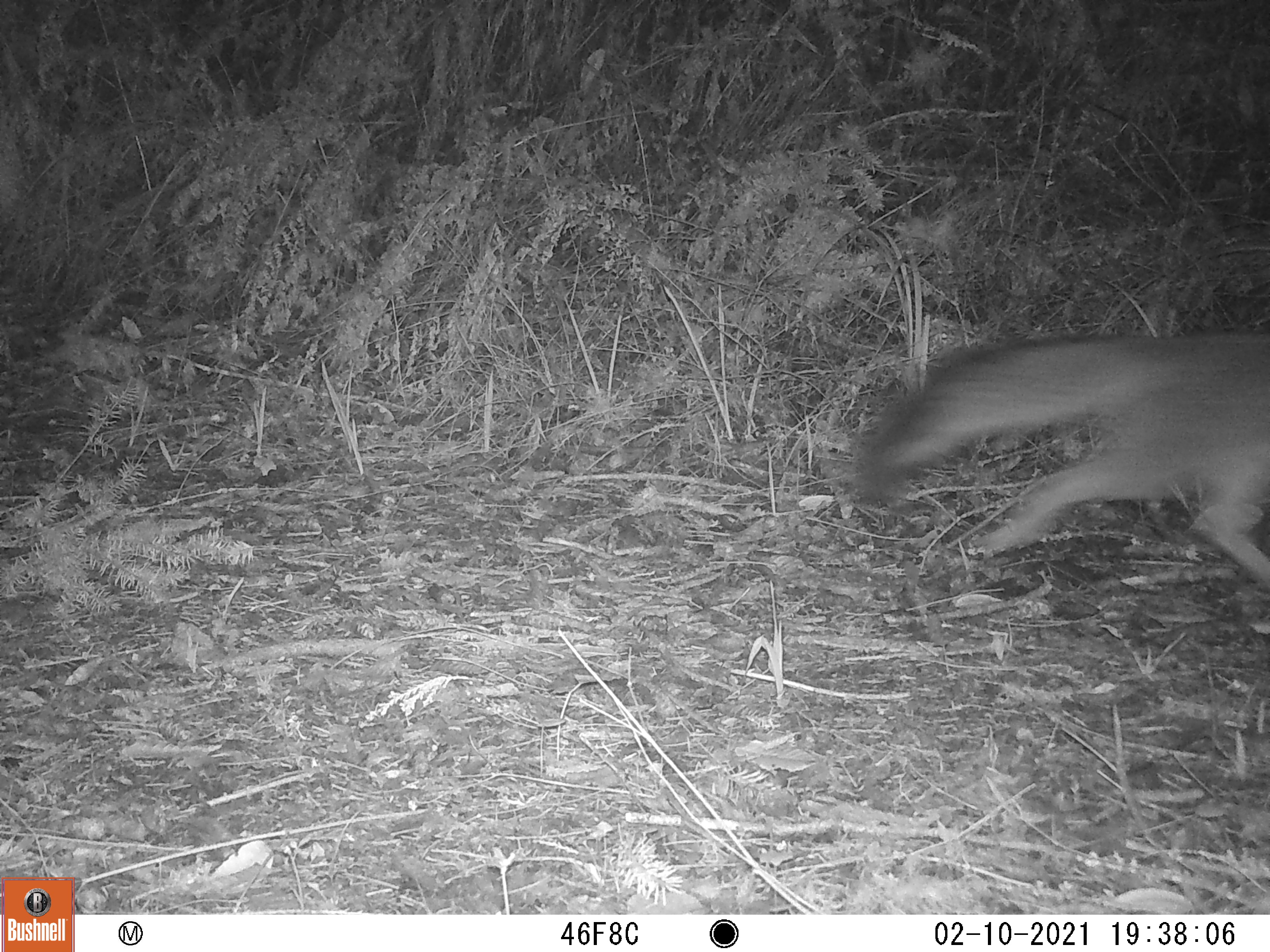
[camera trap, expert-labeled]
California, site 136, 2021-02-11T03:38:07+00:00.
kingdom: Animalia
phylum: Chordata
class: Mammalia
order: Carnivora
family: Canidae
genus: Urocyon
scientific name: Urocyon cinereoargenteus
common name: gray fox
Gray fox (Urocyon cinereoargenteus).